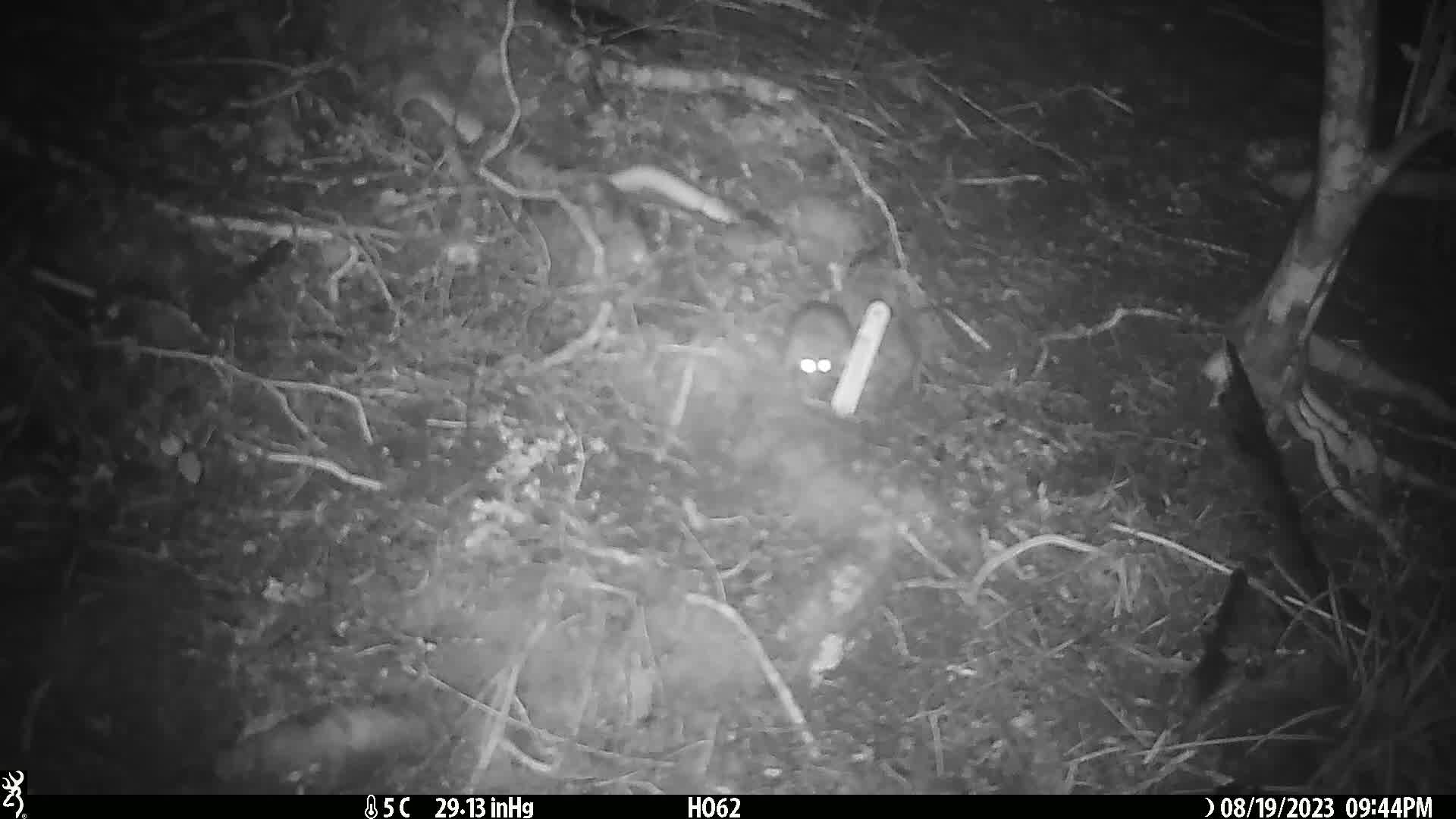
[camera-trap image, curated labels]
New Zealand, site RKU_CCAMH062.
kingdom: Animalia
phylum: Chordata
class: Mammalia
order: Rodentia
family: Muridae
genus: Rattus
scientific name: Rattus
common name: rat